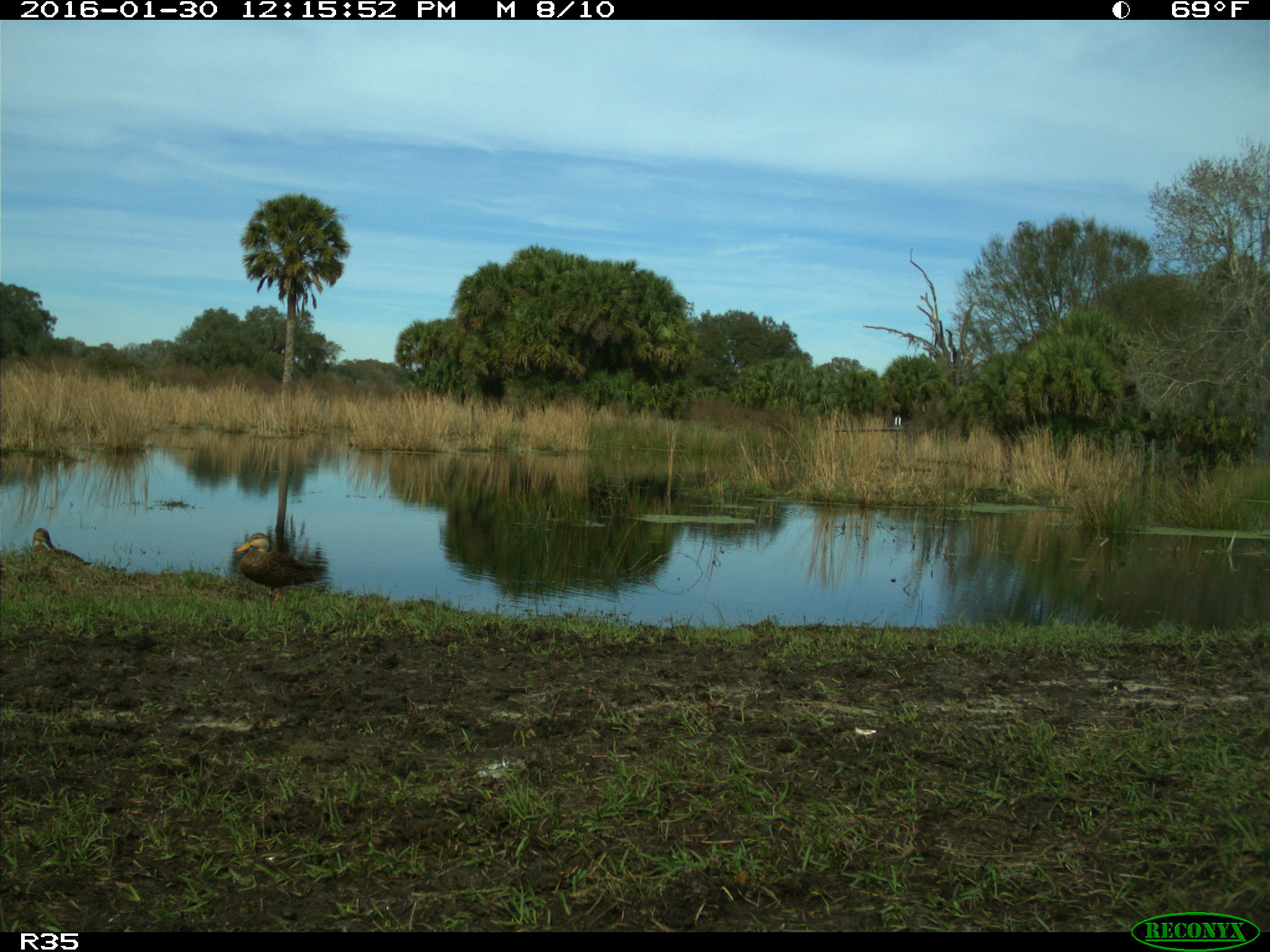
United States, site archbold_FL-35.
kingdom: Animalia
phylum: Chordata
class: Aves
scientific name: Aves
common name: birds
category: unidentified bird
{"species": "unidentified bird (birds) (Aves)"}